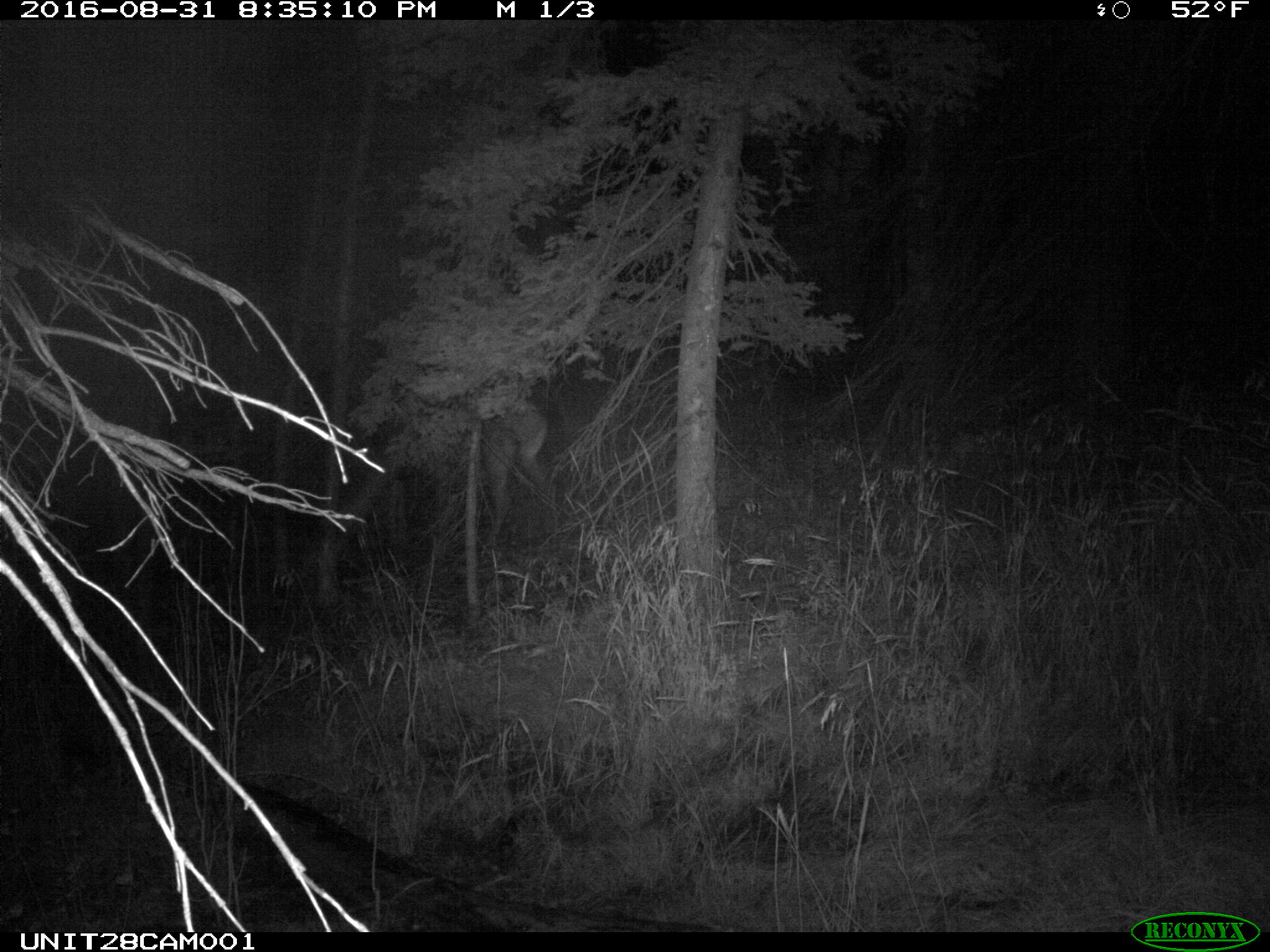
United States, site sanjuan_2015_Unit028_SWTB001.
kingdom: Animalia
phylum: Chordata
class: Mammalia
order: Artiodactyla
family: Cervidae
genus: Cervus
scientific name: Cervus elaphus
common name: red deer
Cervus elaphus (red deer).